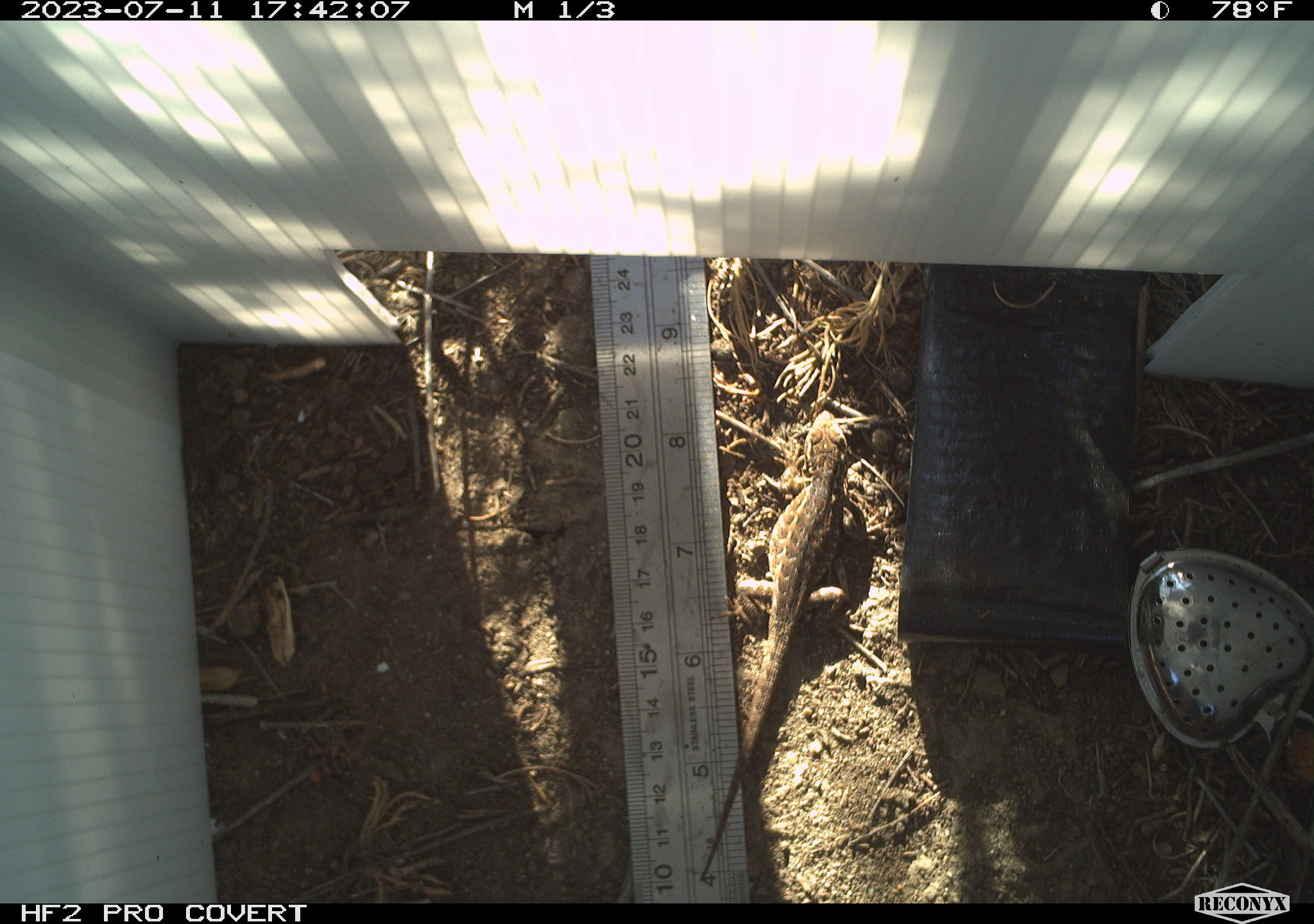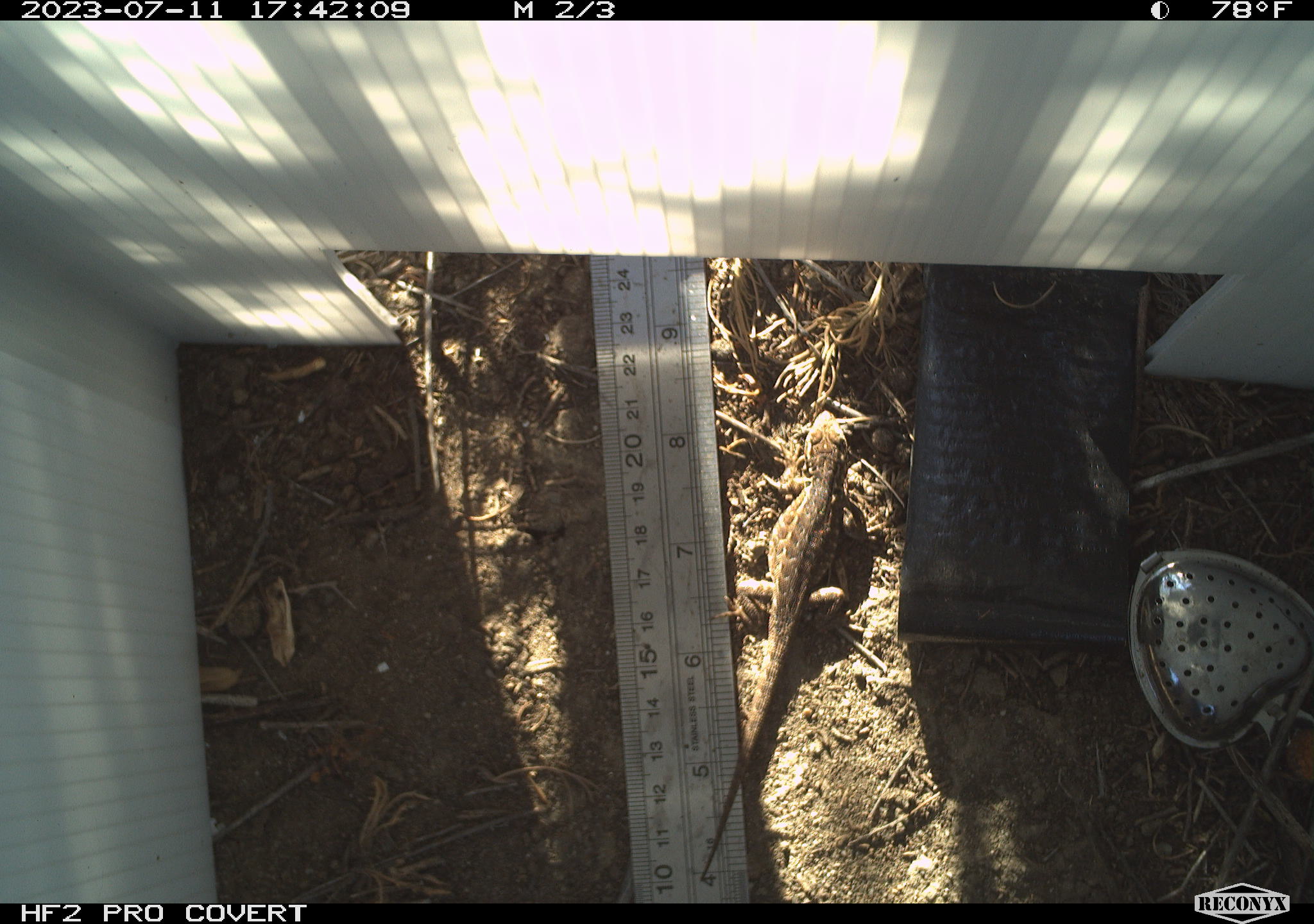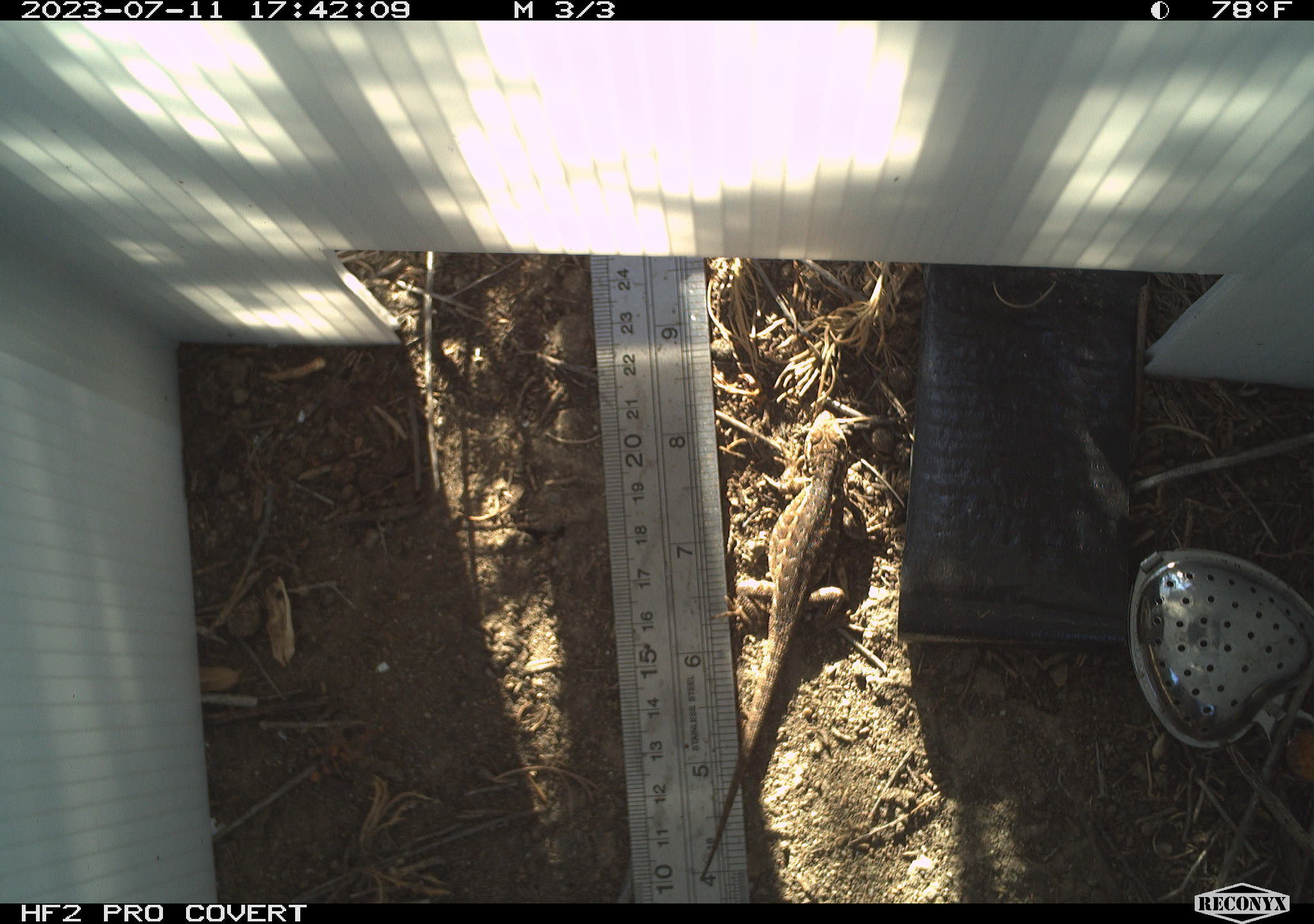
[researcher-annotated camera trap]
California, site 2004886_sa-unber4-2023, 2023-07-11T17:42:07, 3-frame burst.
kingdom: Animalia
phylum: Chordata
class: Reptilia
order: Squamata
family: Phrynosomatidae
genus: Sceloporus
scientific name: Sceloporus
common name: spiny lizards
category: sceloporus species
Sceloporus species (spiny lizards) (Sceloporus).